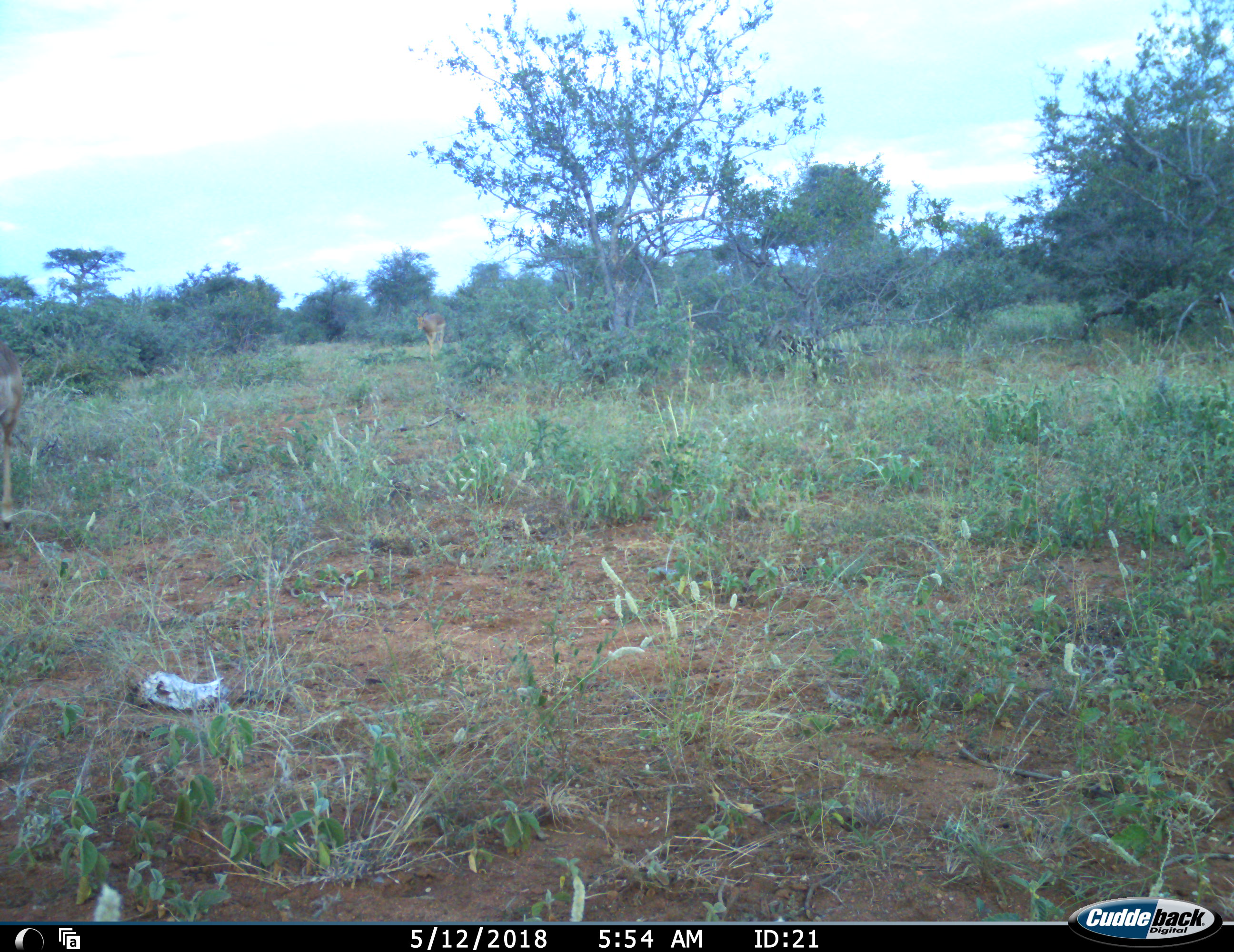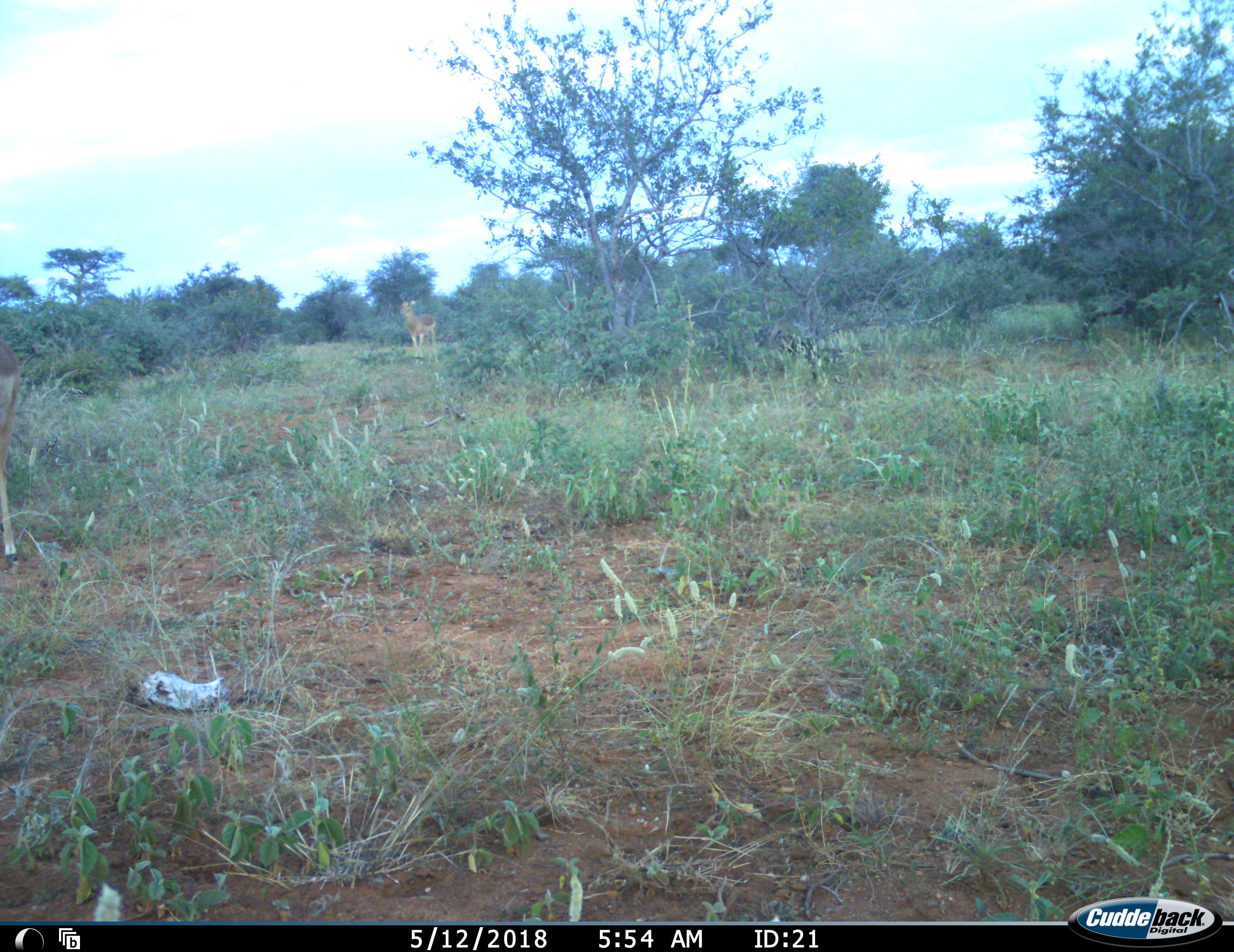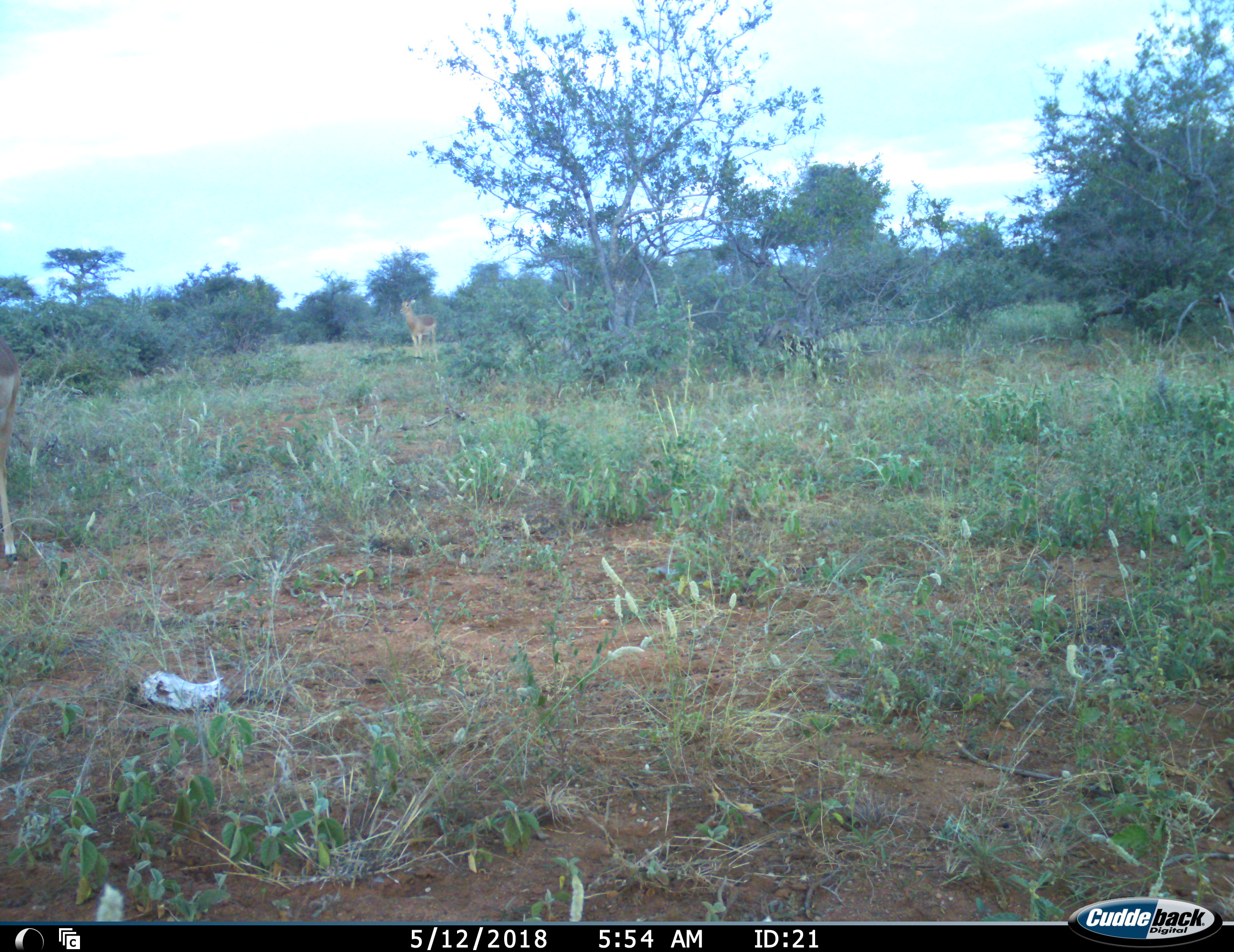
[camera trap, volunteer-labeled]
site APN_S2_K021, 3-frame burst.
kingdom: Animalia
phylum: Chordata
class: Mammalia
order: Artiodactyla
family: Bovidae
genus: Aepyceros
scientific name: Aepyceros melampus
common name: impala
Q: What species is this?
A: Impala (Aepyceros melampus).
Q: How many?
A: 2.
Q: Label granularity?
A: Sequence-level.